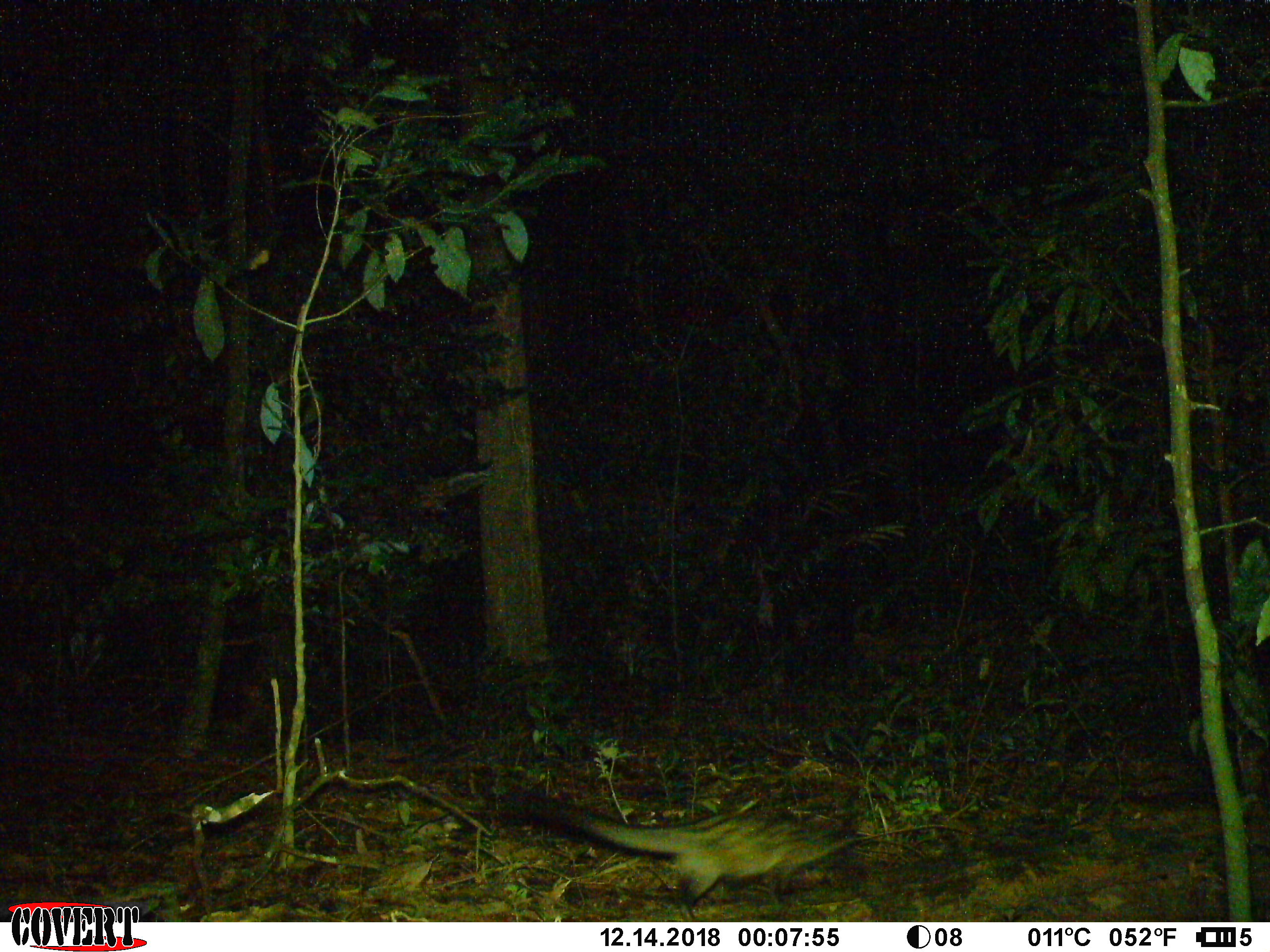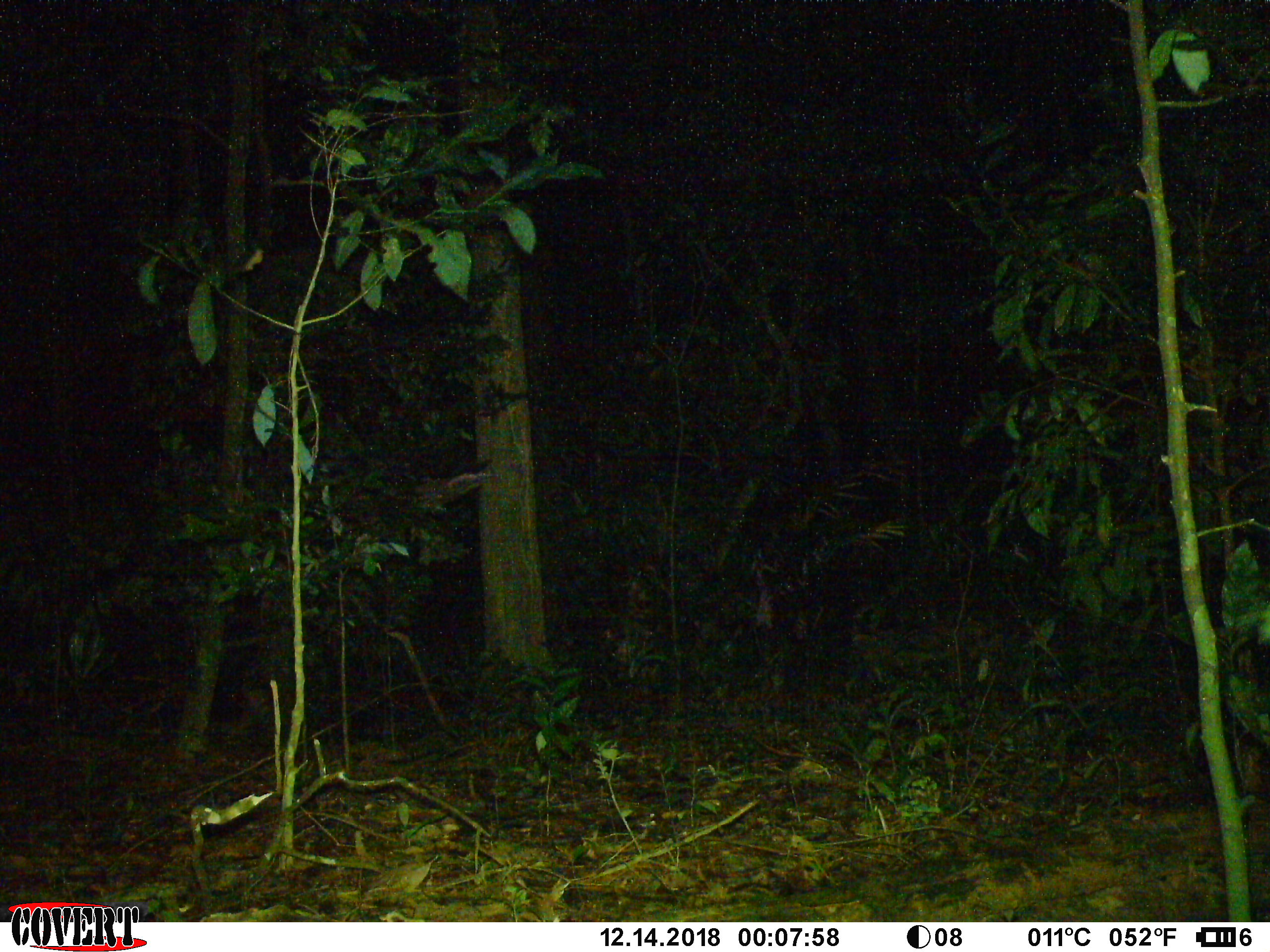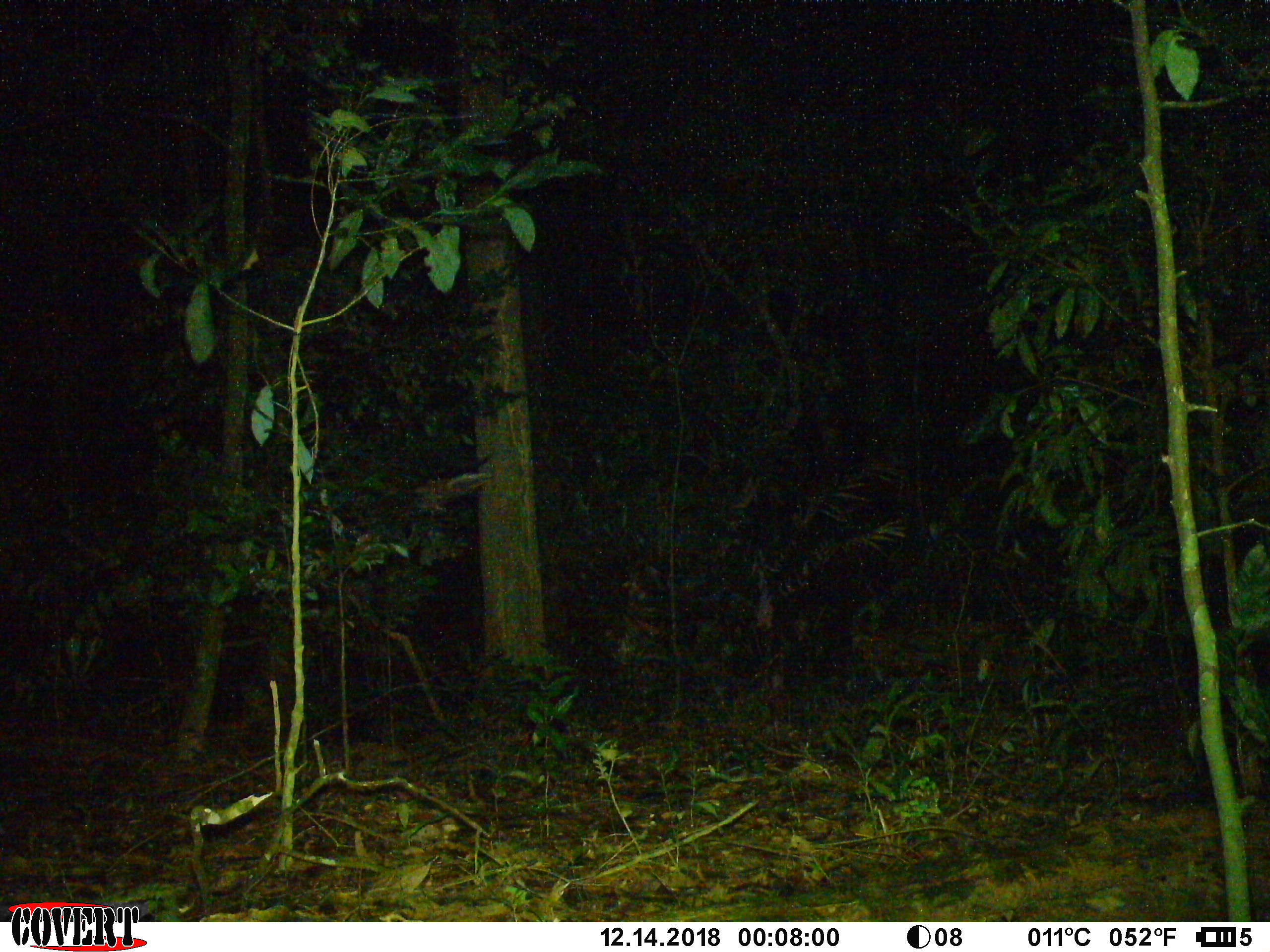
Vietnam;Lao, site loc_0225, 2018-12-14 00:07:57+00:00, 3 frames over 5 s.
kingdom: Animalia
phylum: Chordata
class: Mammalia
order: Carnivora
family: Viverridae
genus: Paradoxurus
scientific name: Paradoxurus hermaphroditus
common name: common palm civet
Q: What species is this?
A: Common palm civet (Paradoxurus hermaphroditus).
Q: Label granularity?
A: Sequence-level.